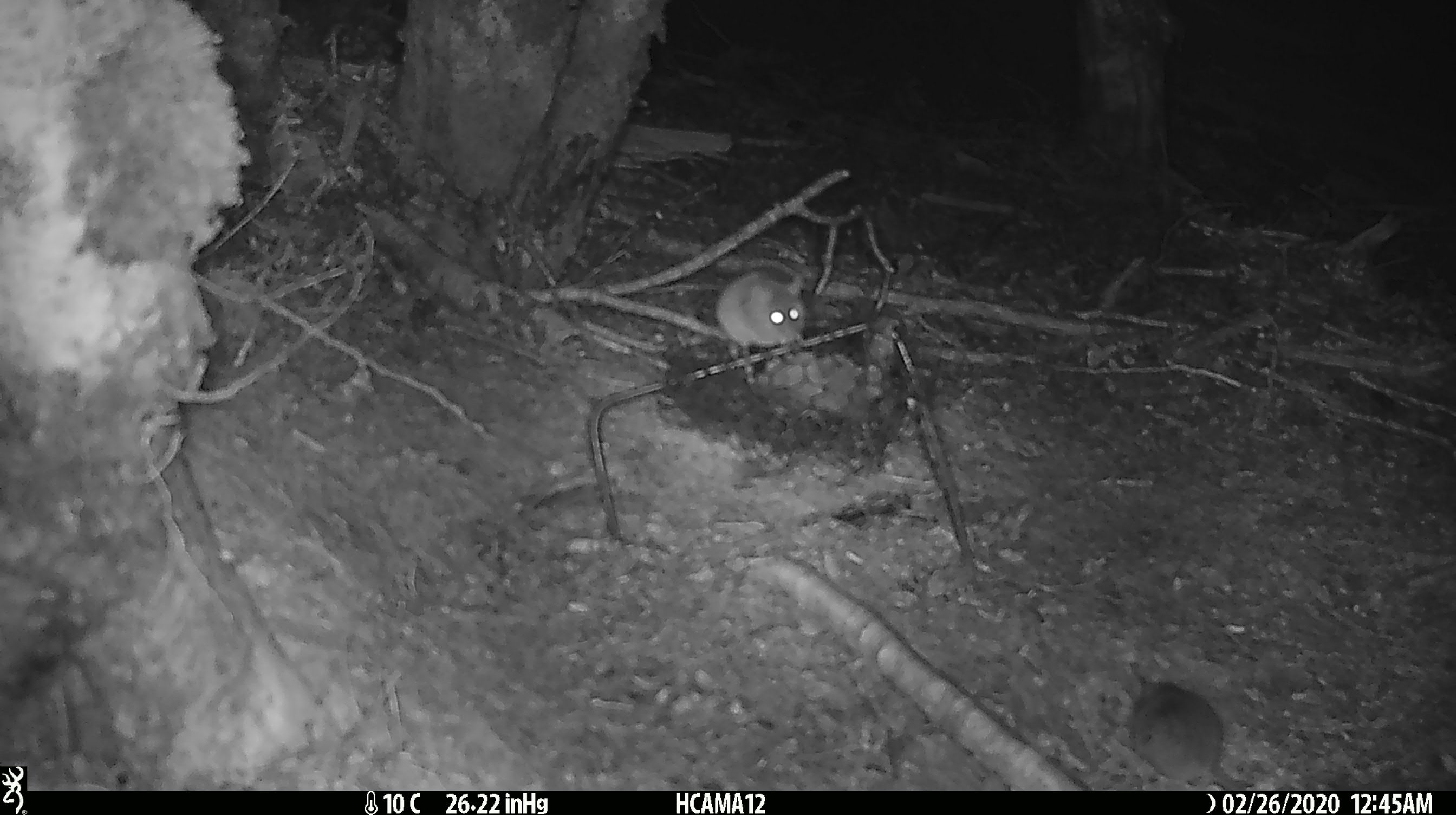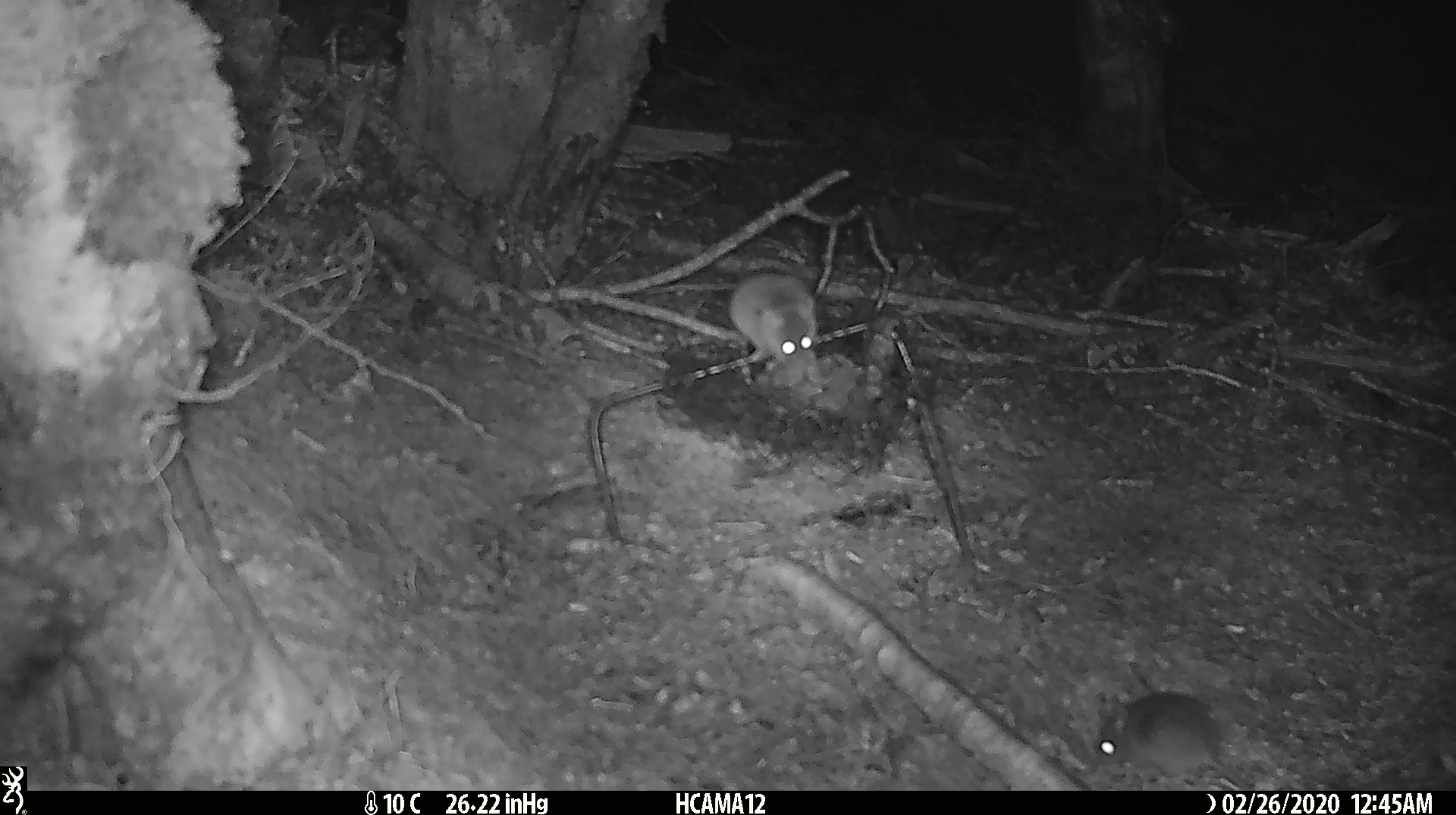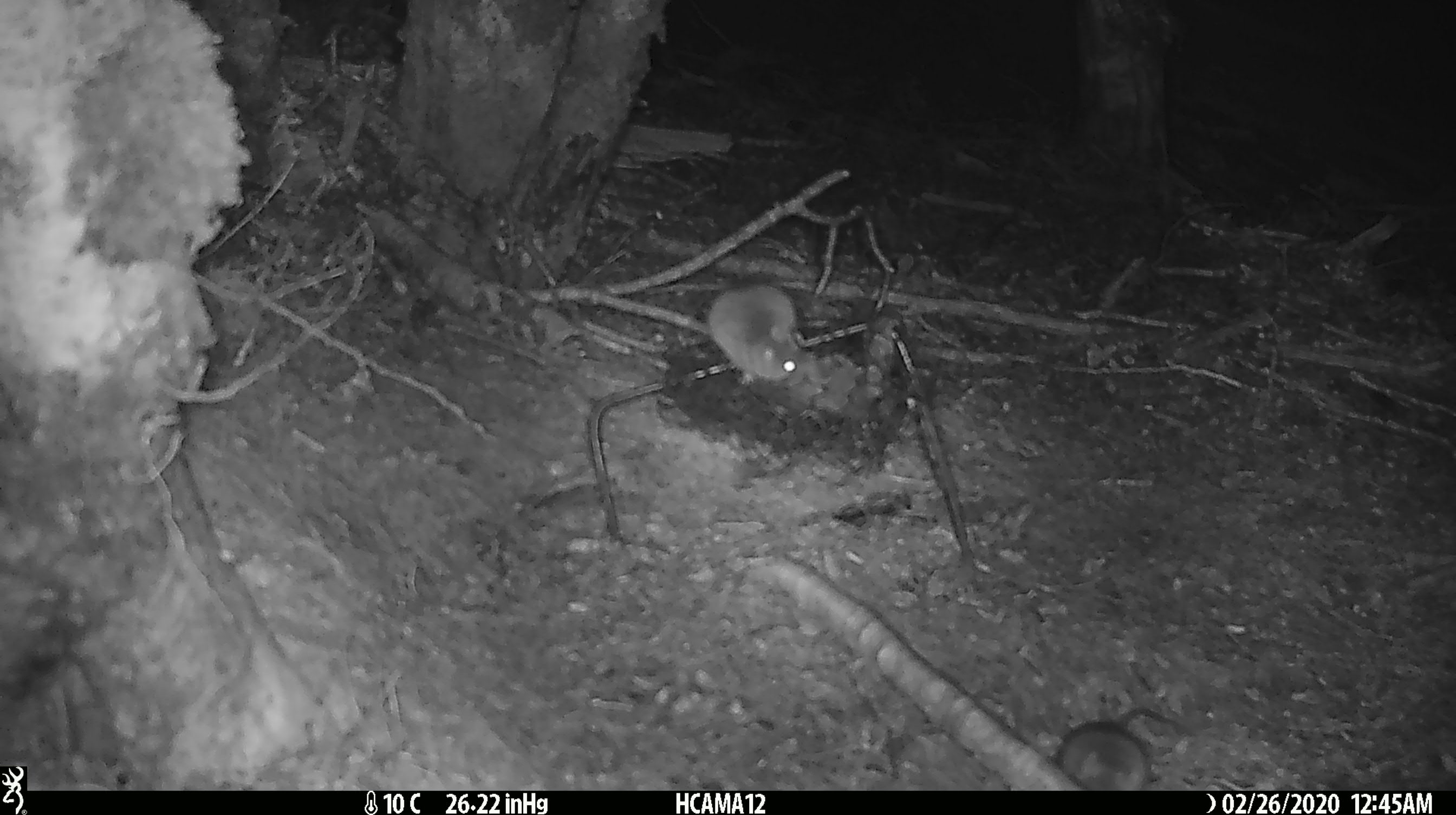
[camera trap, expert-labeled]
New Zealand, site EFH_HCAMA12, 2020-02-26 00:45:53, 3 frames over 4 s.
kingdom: Animalia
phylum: Chordata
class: Mammalia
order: Rodentia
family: Muridae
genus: Mus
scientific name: Mus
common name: mouse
Mouse (Mus).